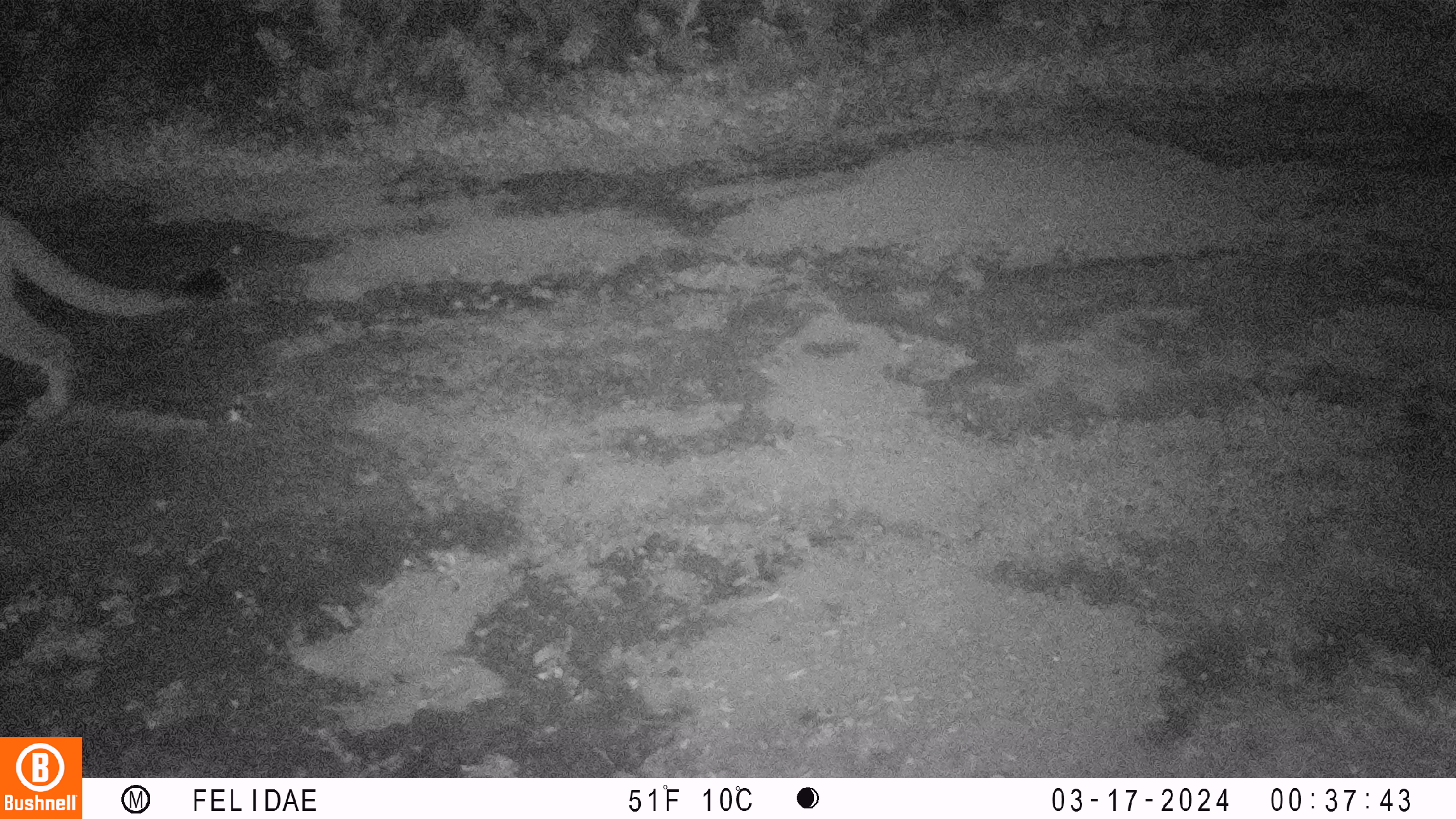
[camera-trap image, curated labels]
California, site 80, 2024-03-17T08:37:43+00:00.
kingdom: Animalia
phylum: Chordata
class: Mammalia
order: Carnivora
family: Felidae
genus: Puma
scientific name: Puma concolor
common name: puma